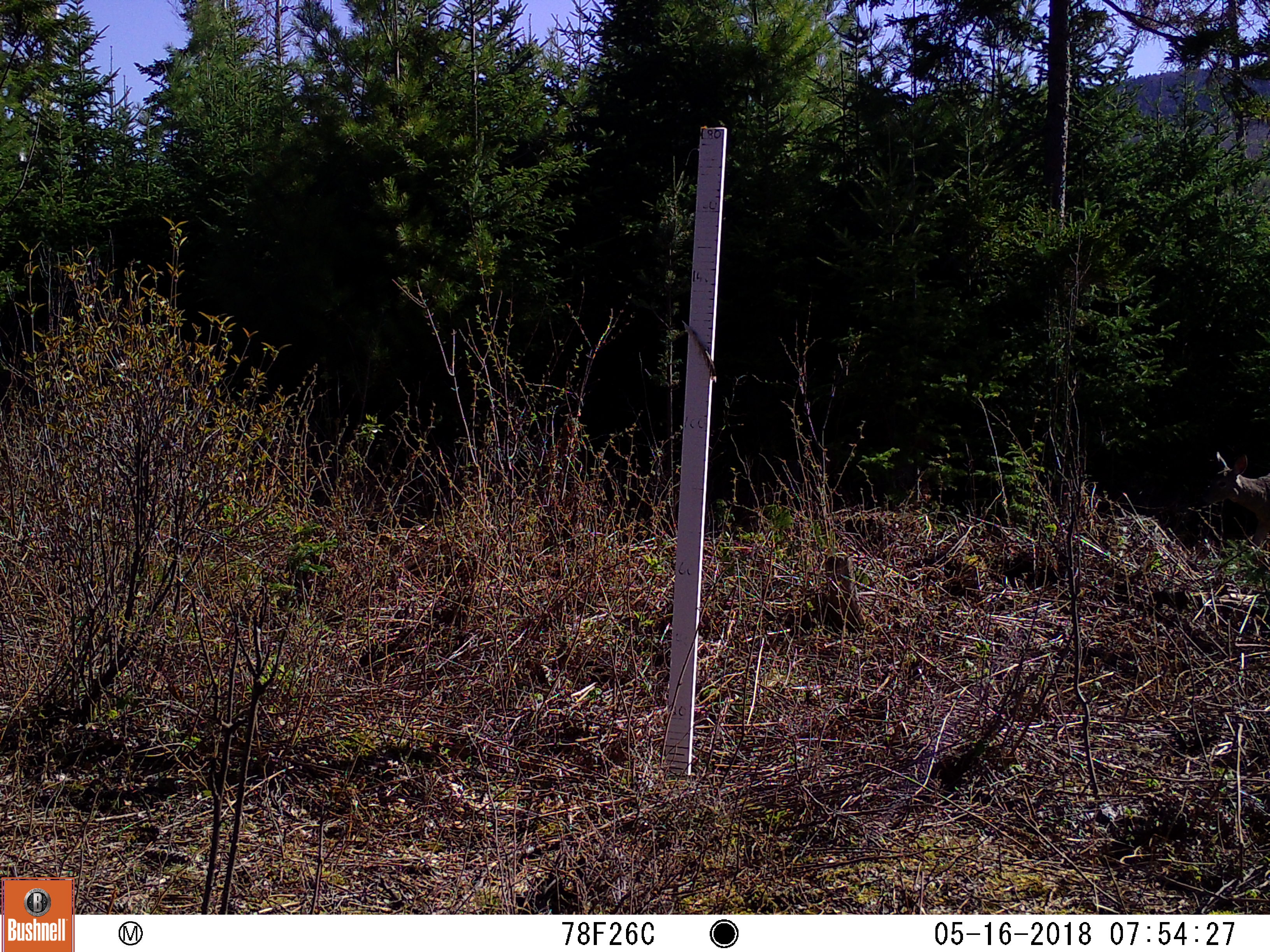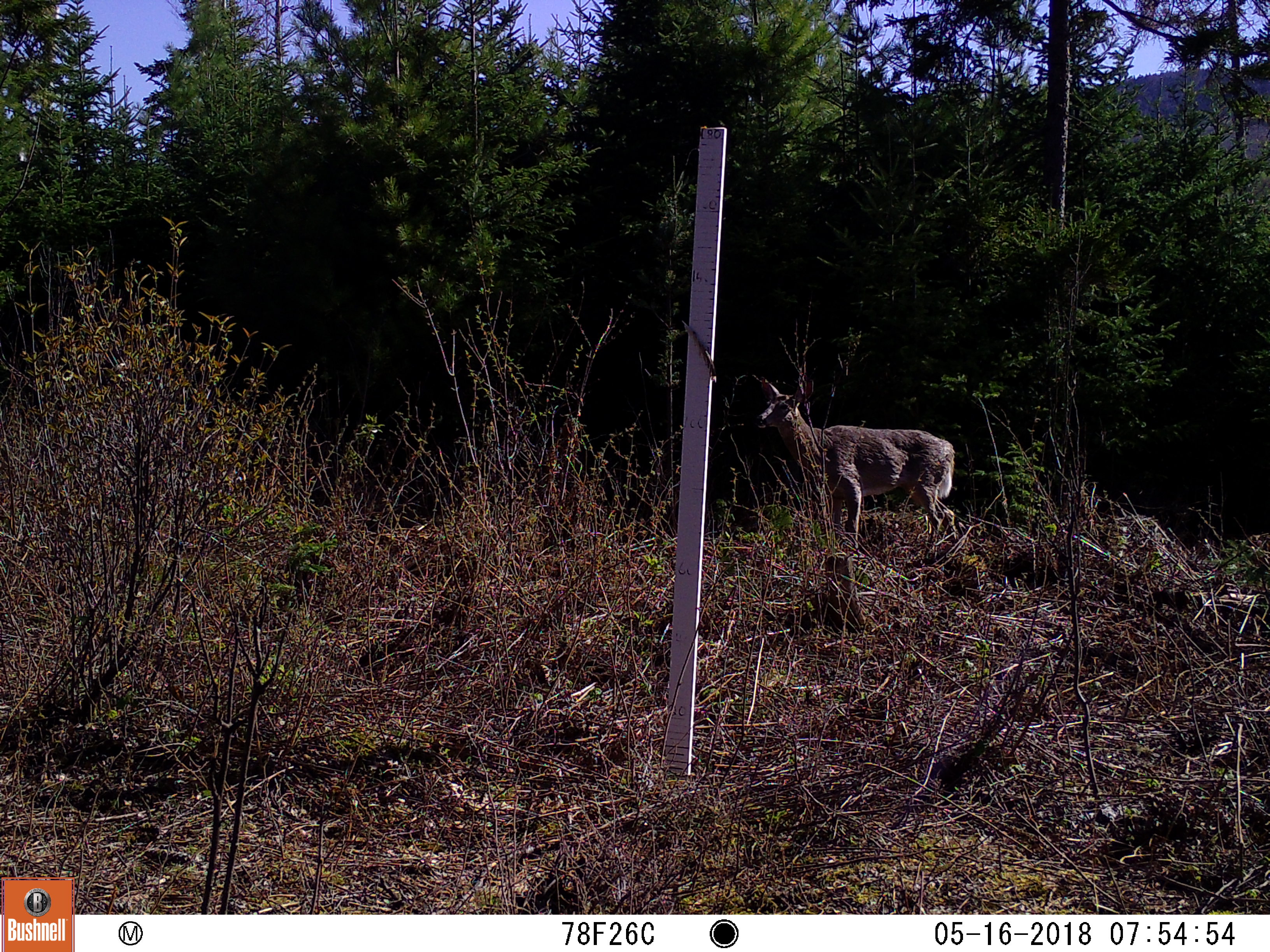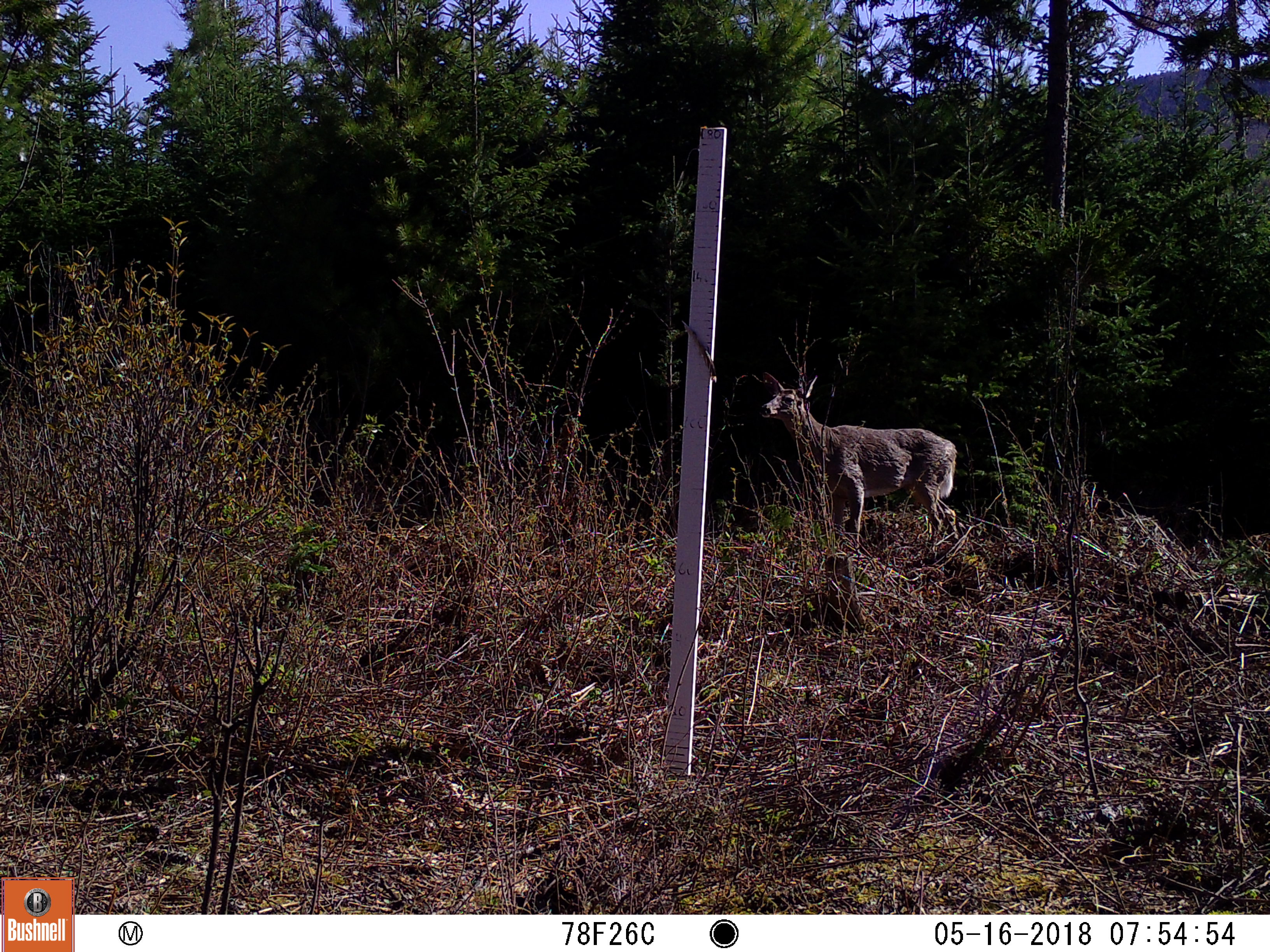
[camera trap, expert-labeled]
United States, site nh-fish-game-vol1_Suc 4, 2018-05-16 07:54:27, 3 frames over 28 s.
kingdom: Animalia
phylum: Chordata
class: Mammalia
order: Artiodactyla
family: Cervidae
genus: Odocoileus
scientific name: Odocoileus virginianus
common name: white-tailed deer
White-tailed deer (Odocoileus virginianus).